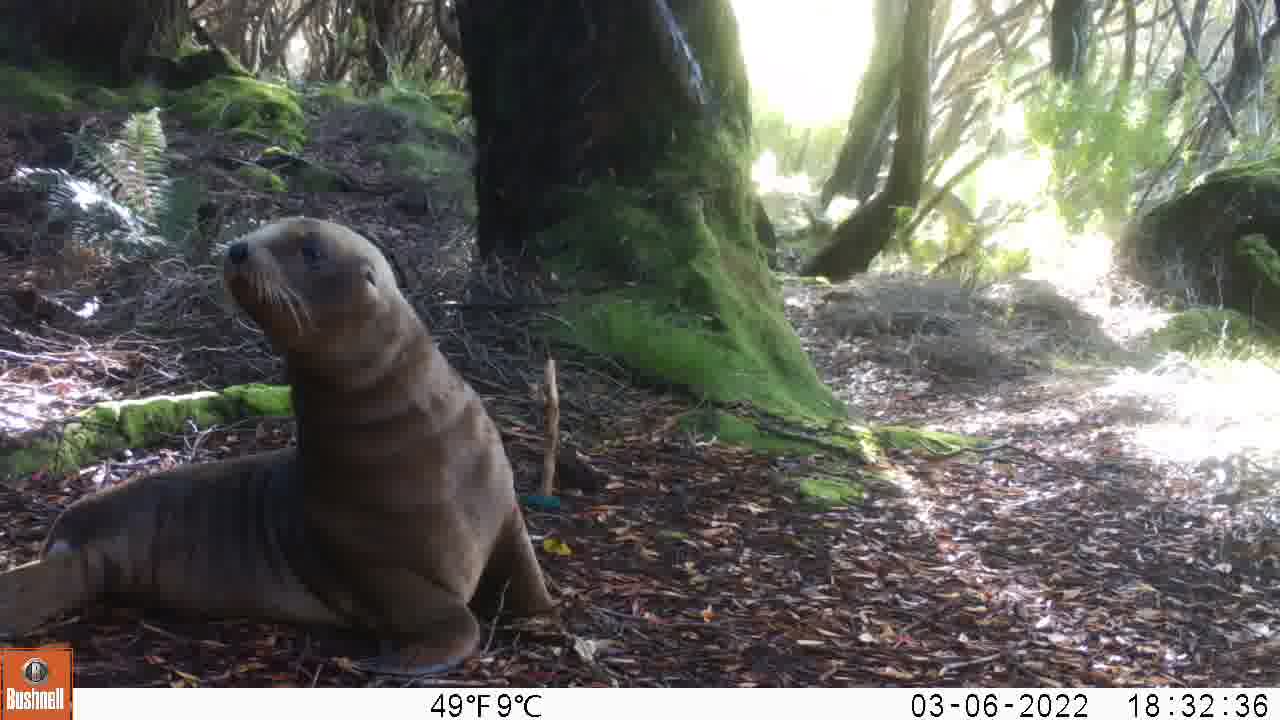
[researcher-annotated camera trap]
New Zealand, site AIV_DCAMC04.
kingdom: Animalia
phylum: Chordata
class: Mammalia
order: Carnivora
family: Otariidae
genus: Phocarctos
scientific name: Phocarctos hookeri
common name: new zealand sea lion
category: sealion